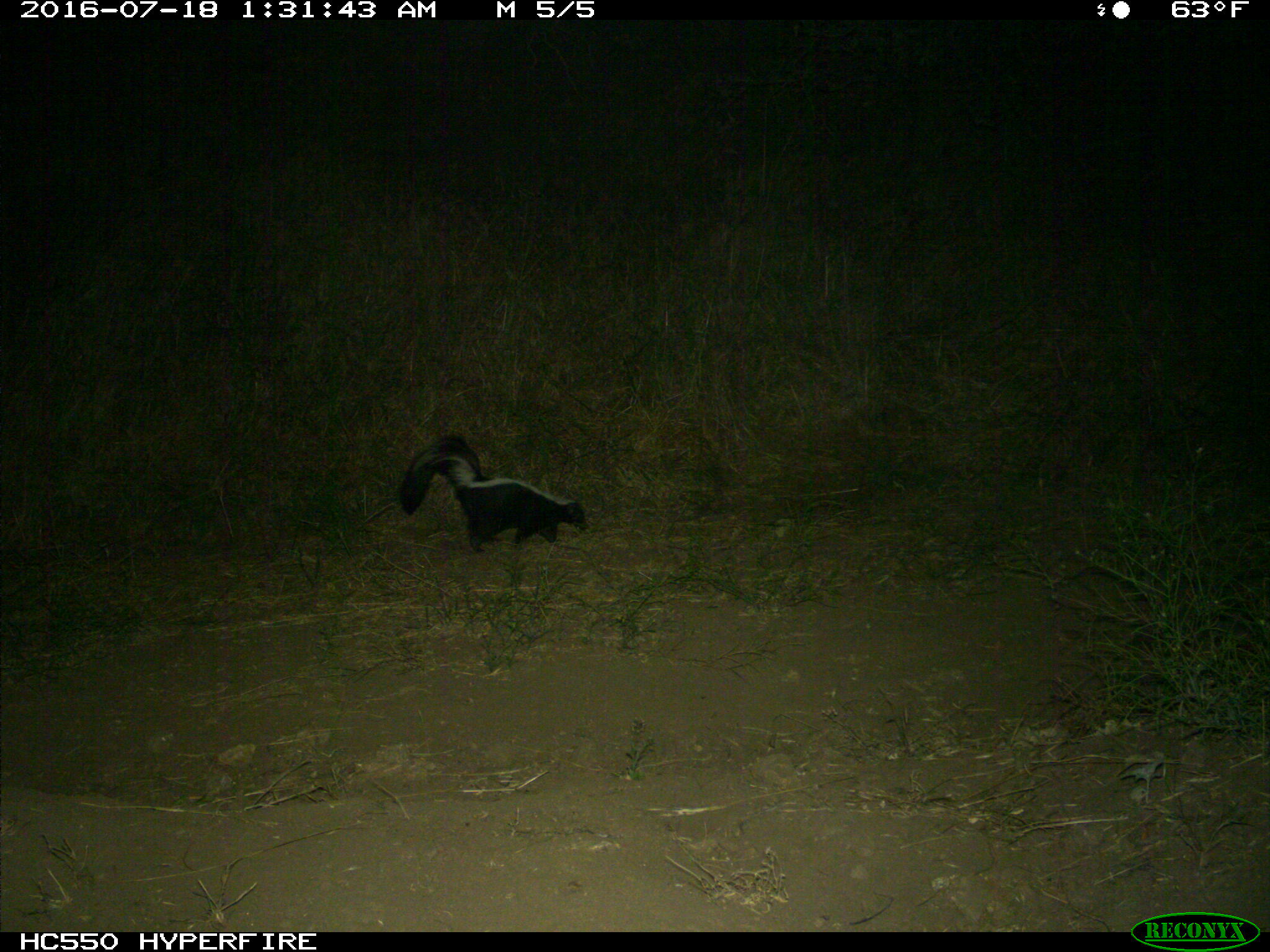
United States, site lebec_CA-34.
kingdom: Animalia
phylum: Chordata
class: Mammalia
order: Carnivora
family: Mephitidae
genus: Mephitis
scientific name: Mephitis mephitis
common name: striped skunk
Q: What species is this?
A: Mephitis mephitis (striped skunk).